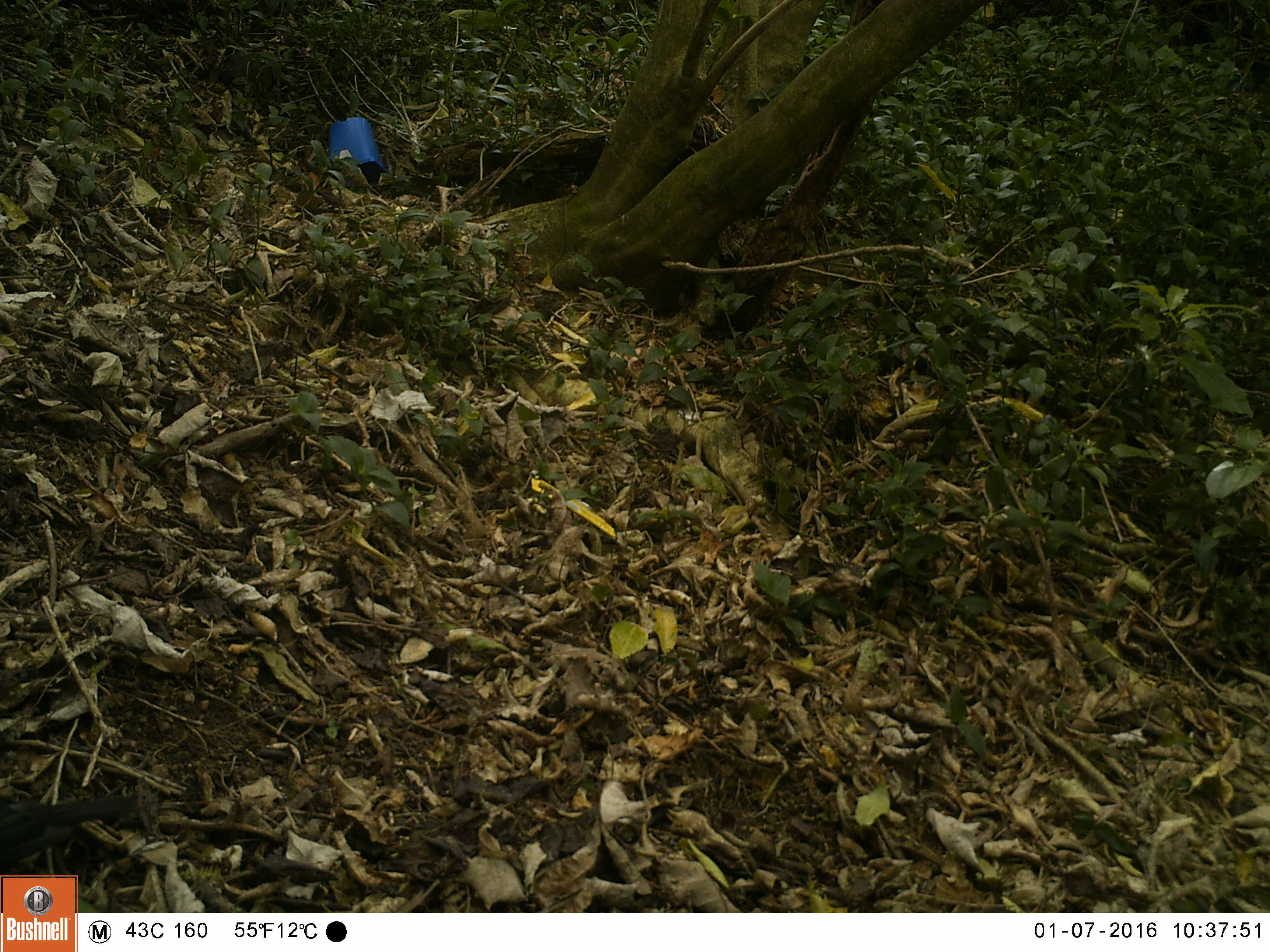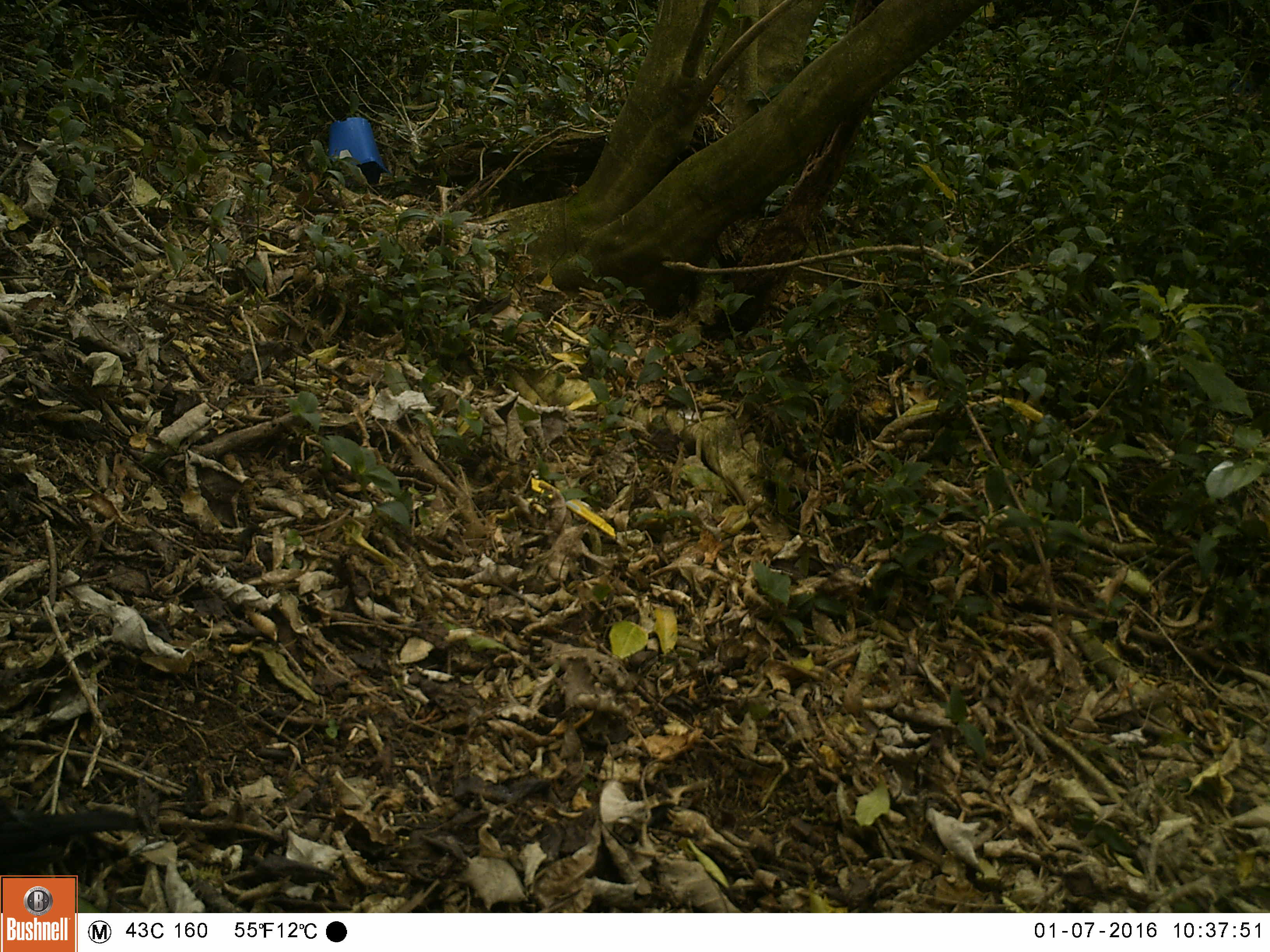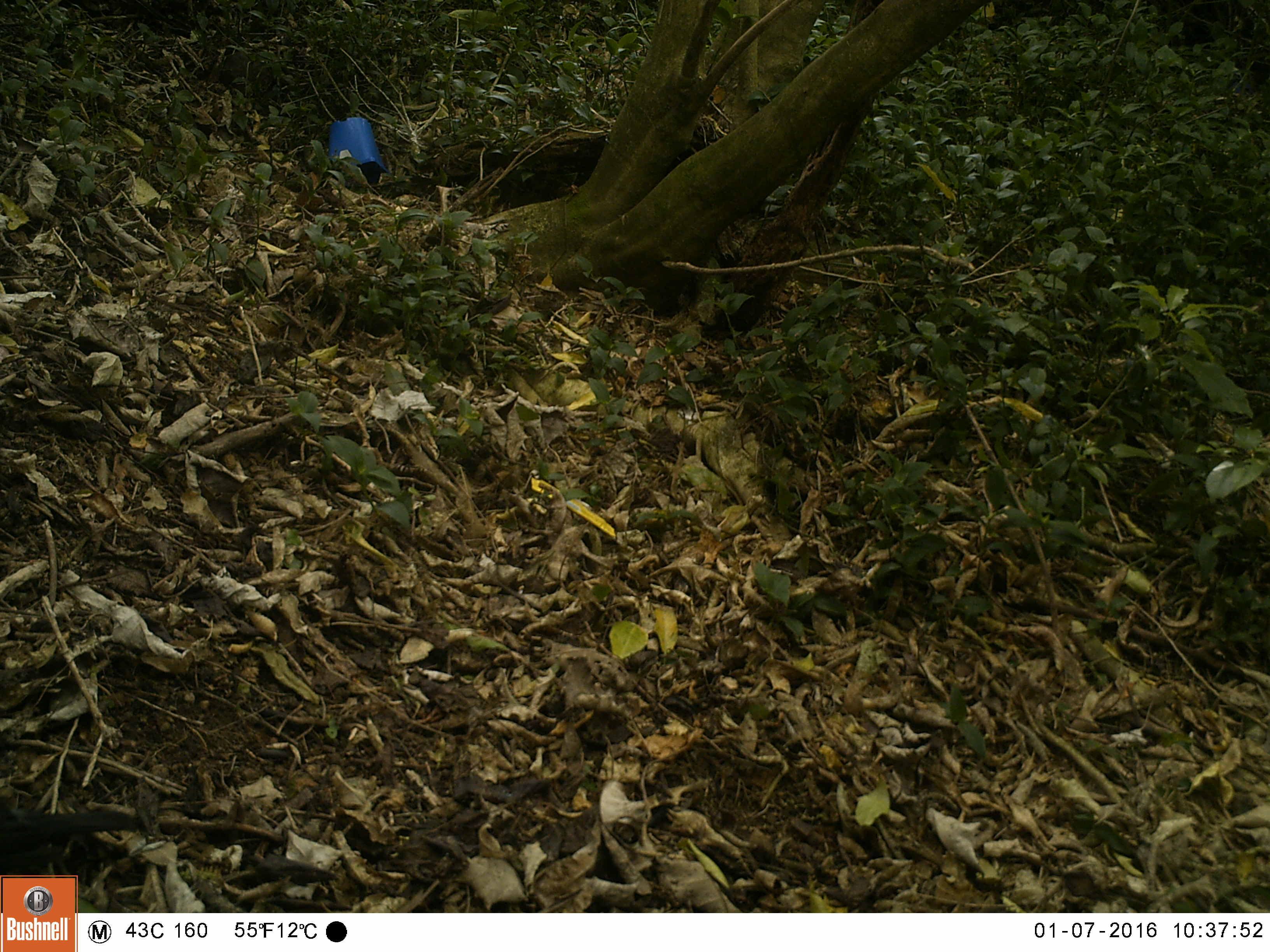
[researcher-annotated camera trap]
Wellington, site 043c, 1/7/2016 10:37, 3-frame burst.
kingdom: Animalia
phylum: Chordata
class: Aves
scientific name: Aves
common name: bird